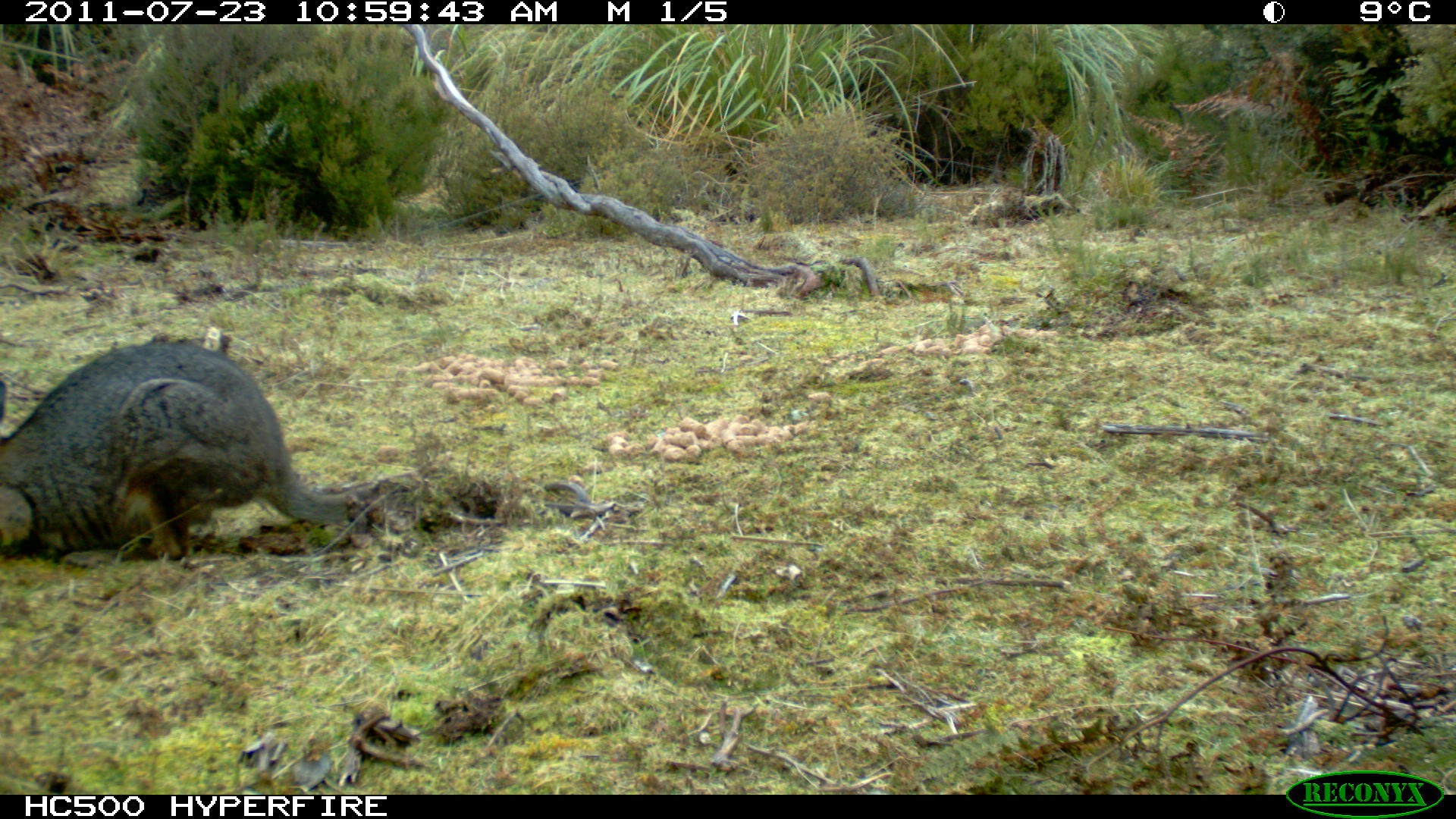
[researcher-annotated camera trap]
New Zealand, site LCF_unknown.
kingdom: Animalia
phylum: Chordata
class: Mammalia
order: Diprotodontia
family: Macropodidae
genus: Notamacropus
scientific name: Notamacropus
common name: wallaby